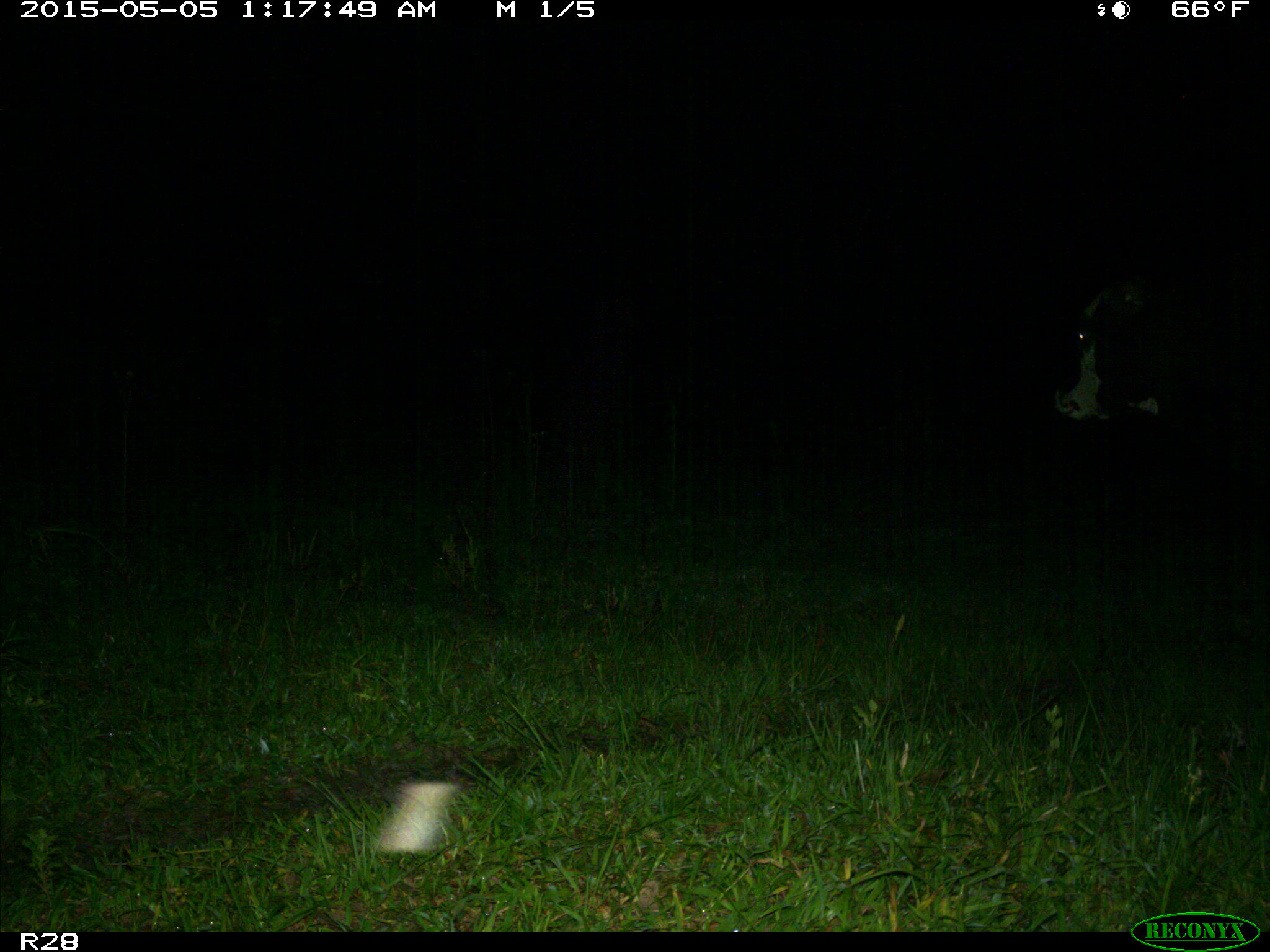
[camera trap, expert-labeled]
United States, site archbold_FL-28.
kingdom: Animalia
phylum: Chordata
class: Mammalia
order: Artiodactyla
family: Bovidae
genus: Bos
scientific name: Bos taurus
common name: domestic cow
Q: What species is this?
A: Bos taurus (domestic cow).